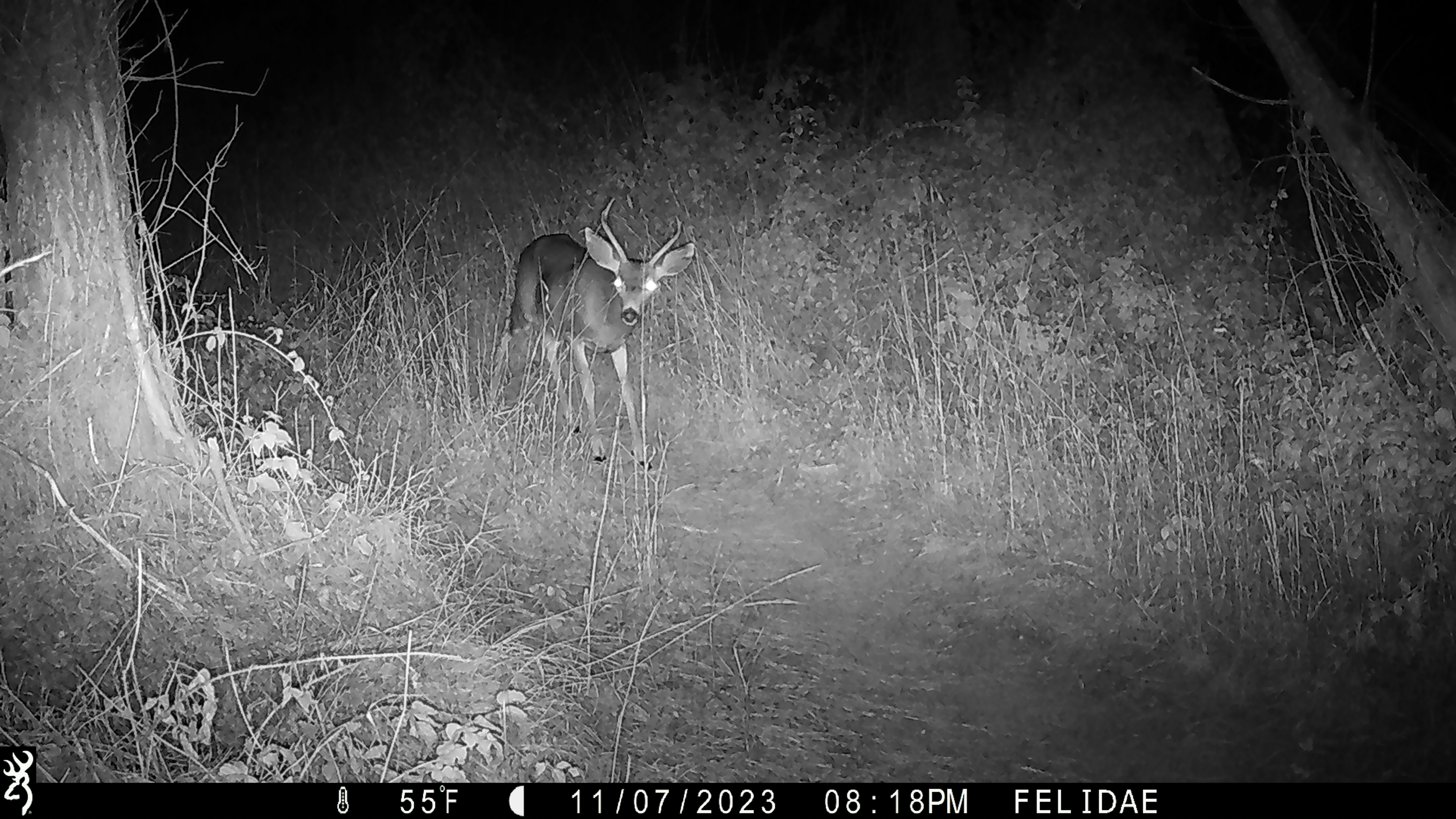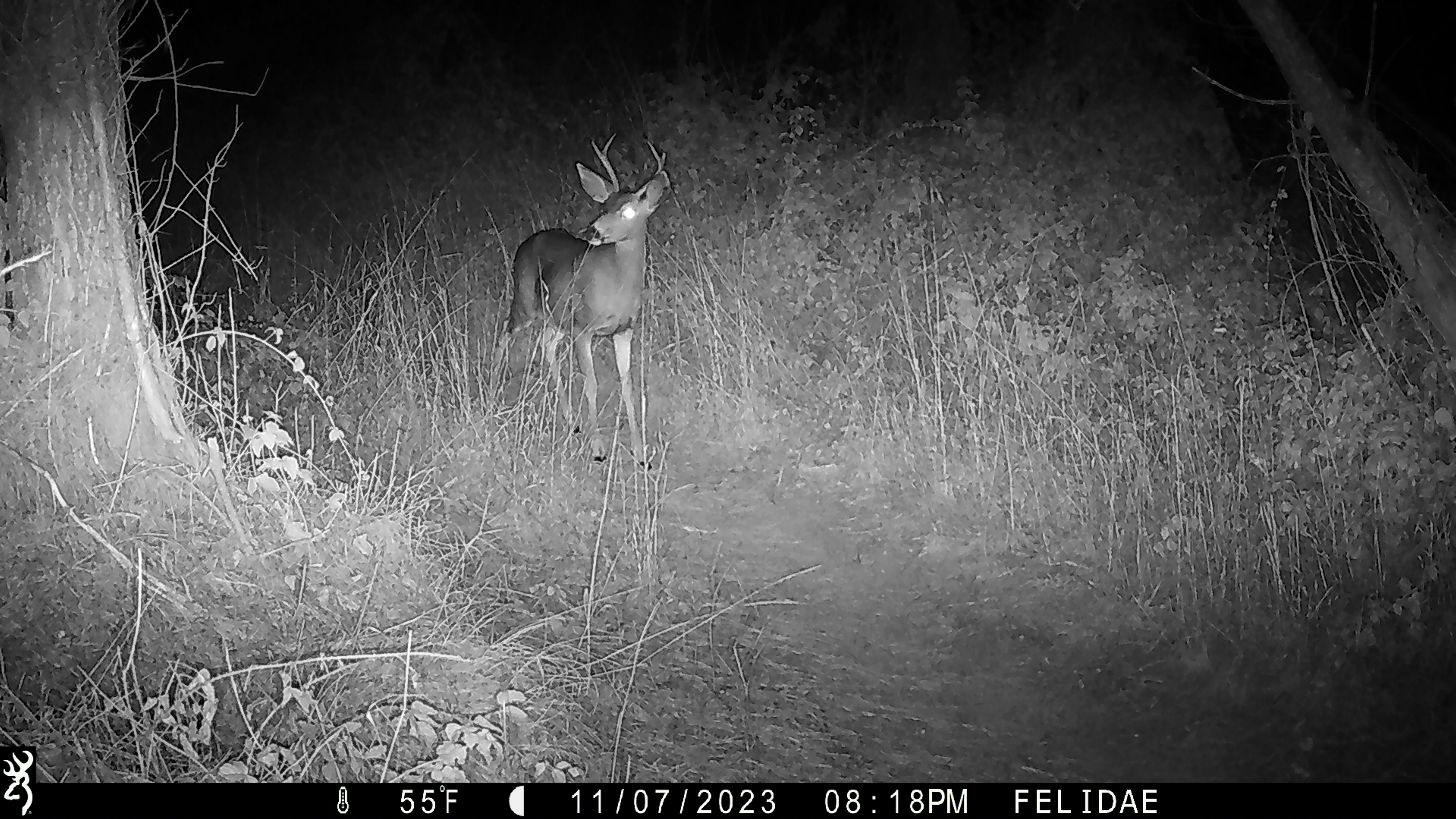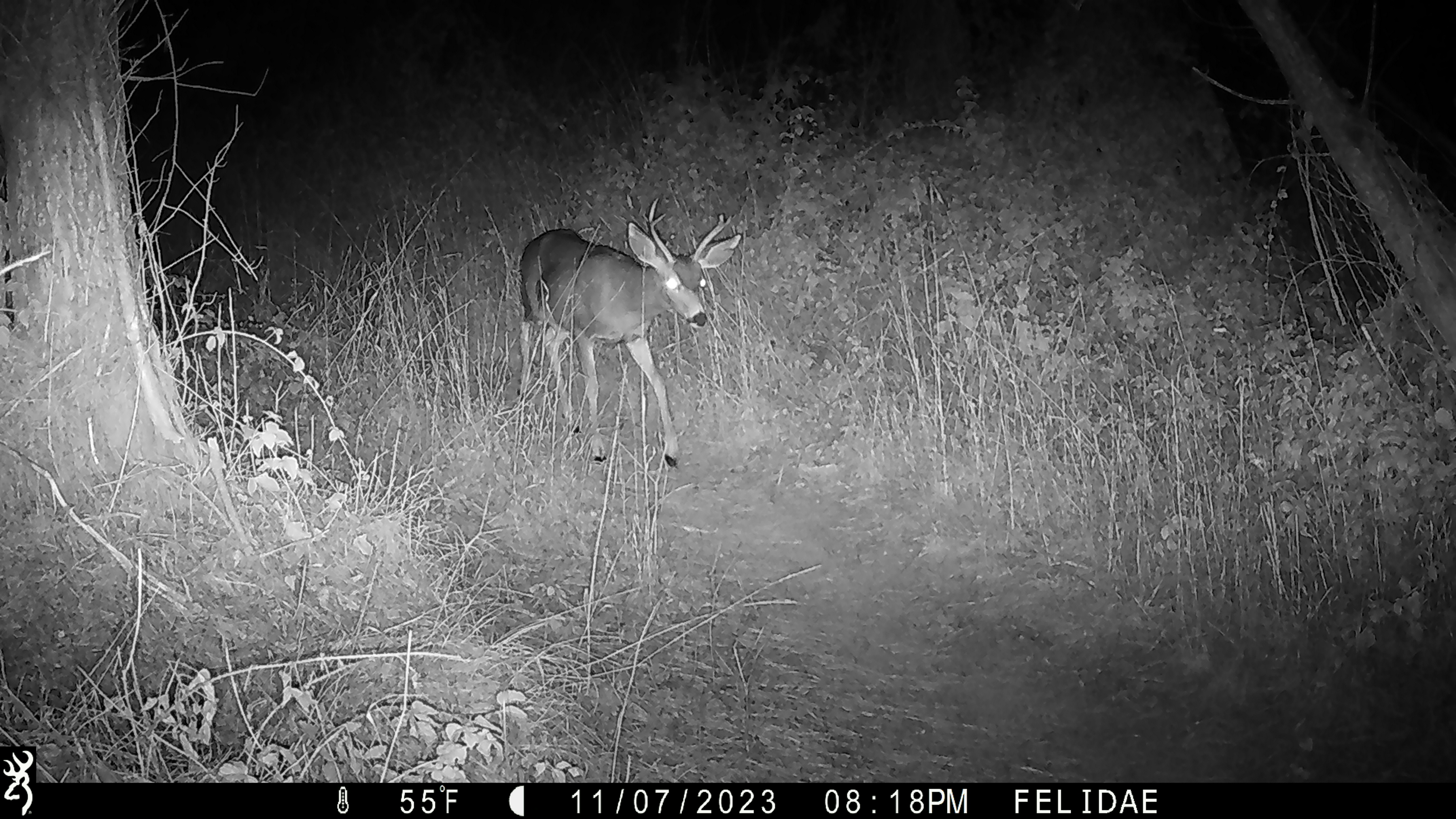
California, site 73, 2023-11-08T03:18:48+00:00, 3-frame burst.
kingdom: Animalia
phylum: Chordata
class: Mammalia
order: Artiodactyla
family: Cervidae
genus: Odocoileus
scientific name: Odocoileus hemionus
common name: mule deer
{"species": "mule deer (Odocoileus hemionus)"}